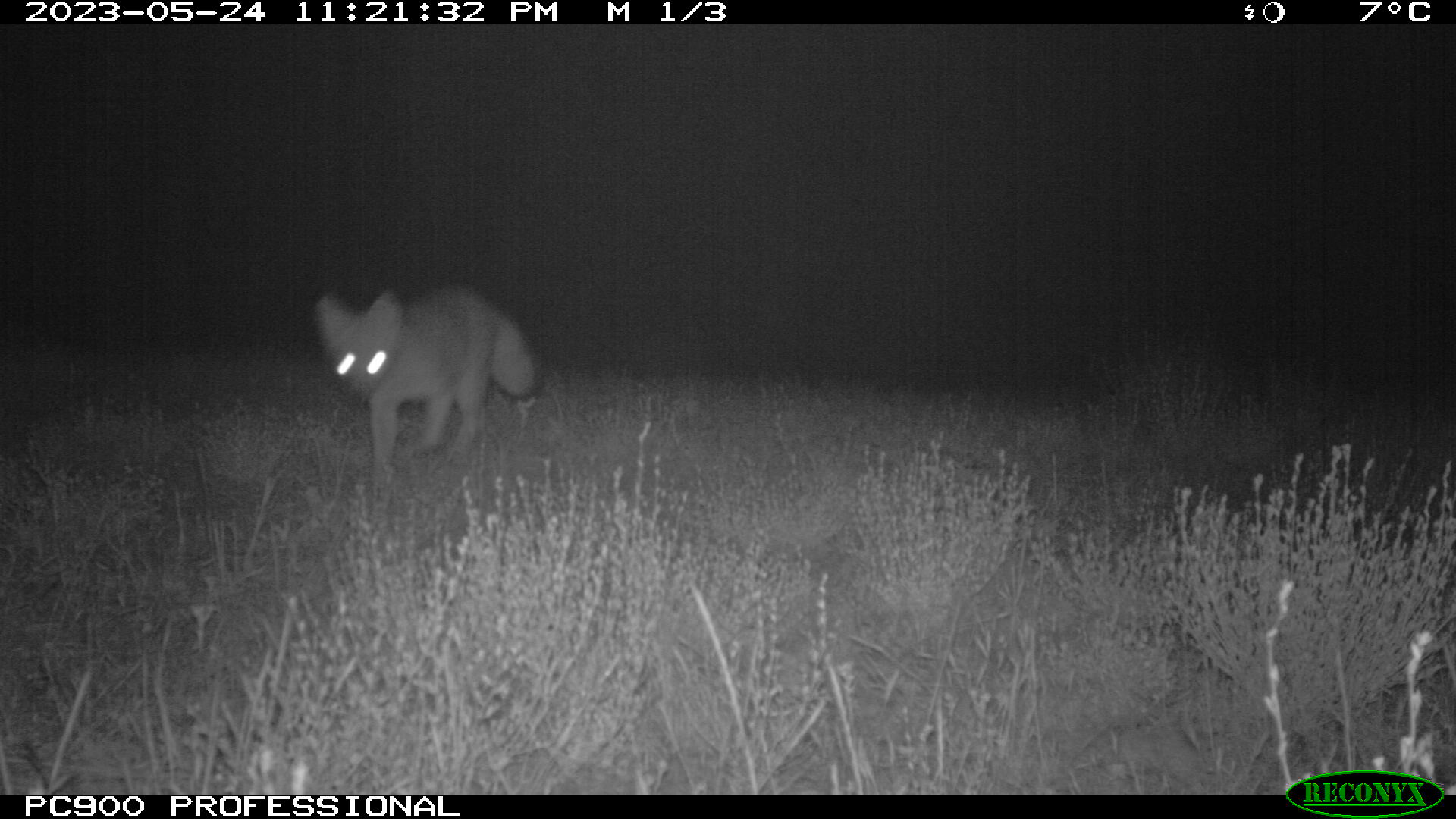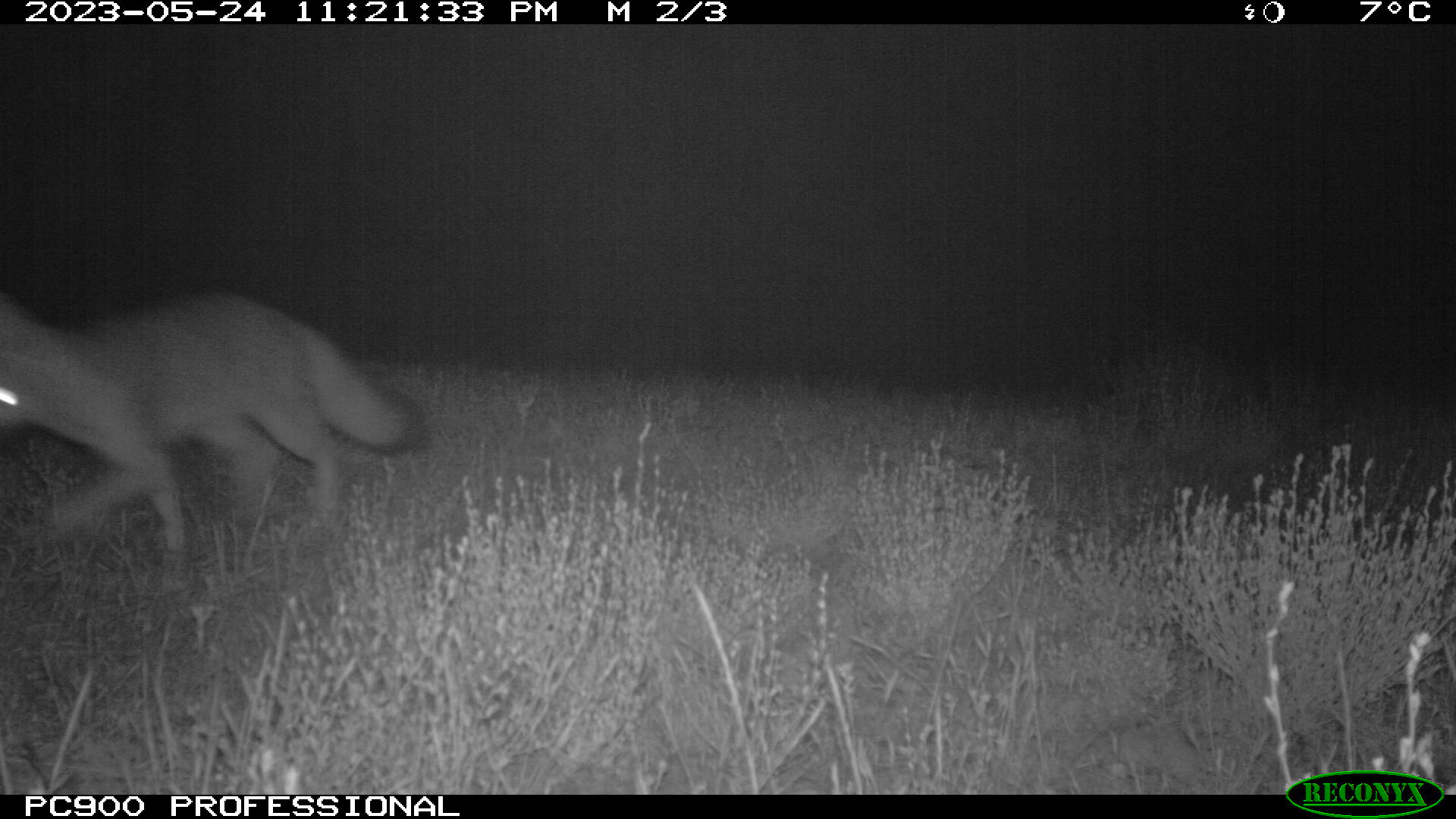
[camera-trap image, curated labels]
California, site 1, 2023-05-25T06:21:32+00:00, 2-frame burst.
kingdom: Animalia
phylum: Chordata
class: Mammalia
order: Carnivora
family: Canidae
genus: Urocyon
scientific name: Urocyon cinereoargenteus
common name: gray fox